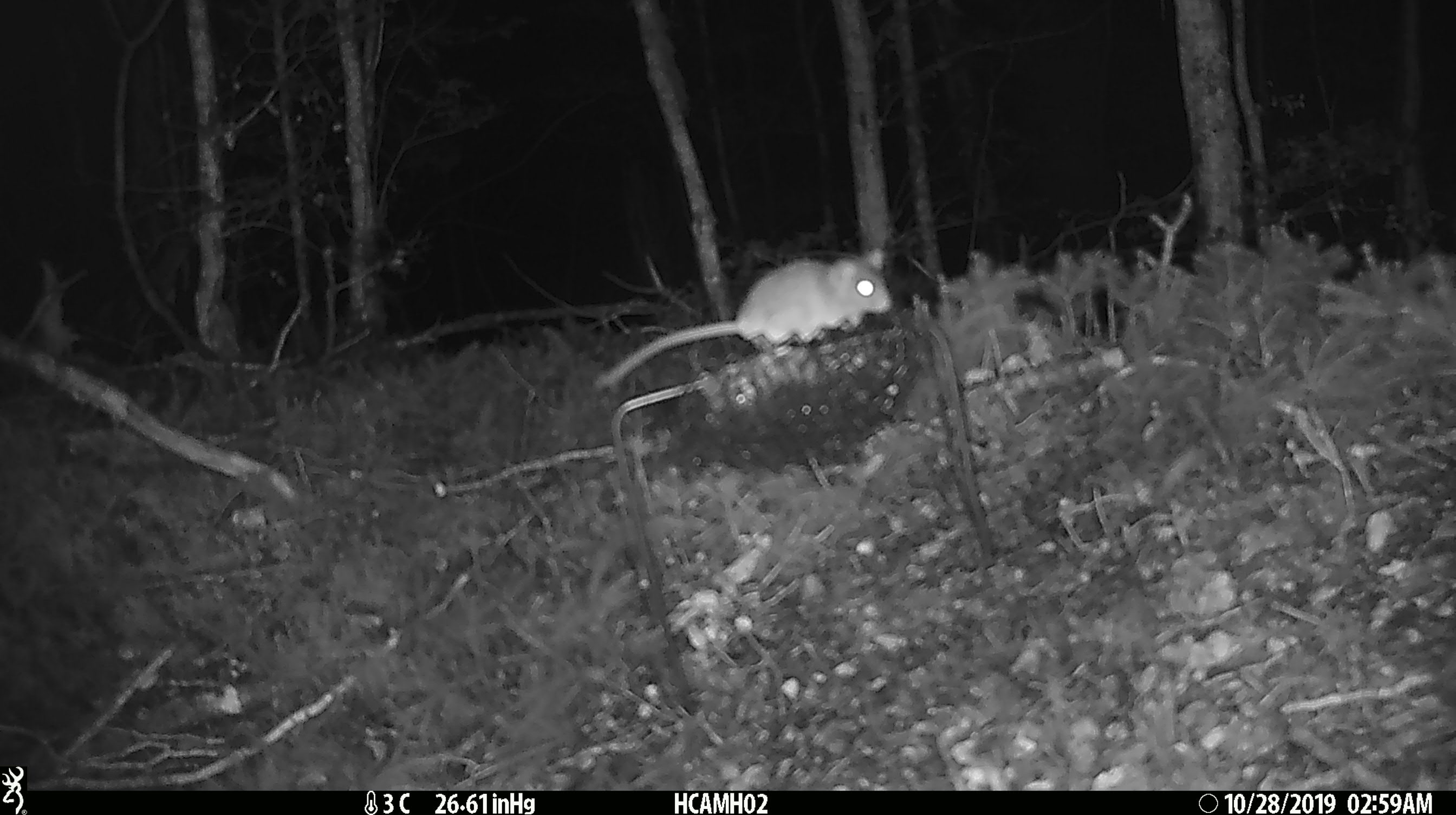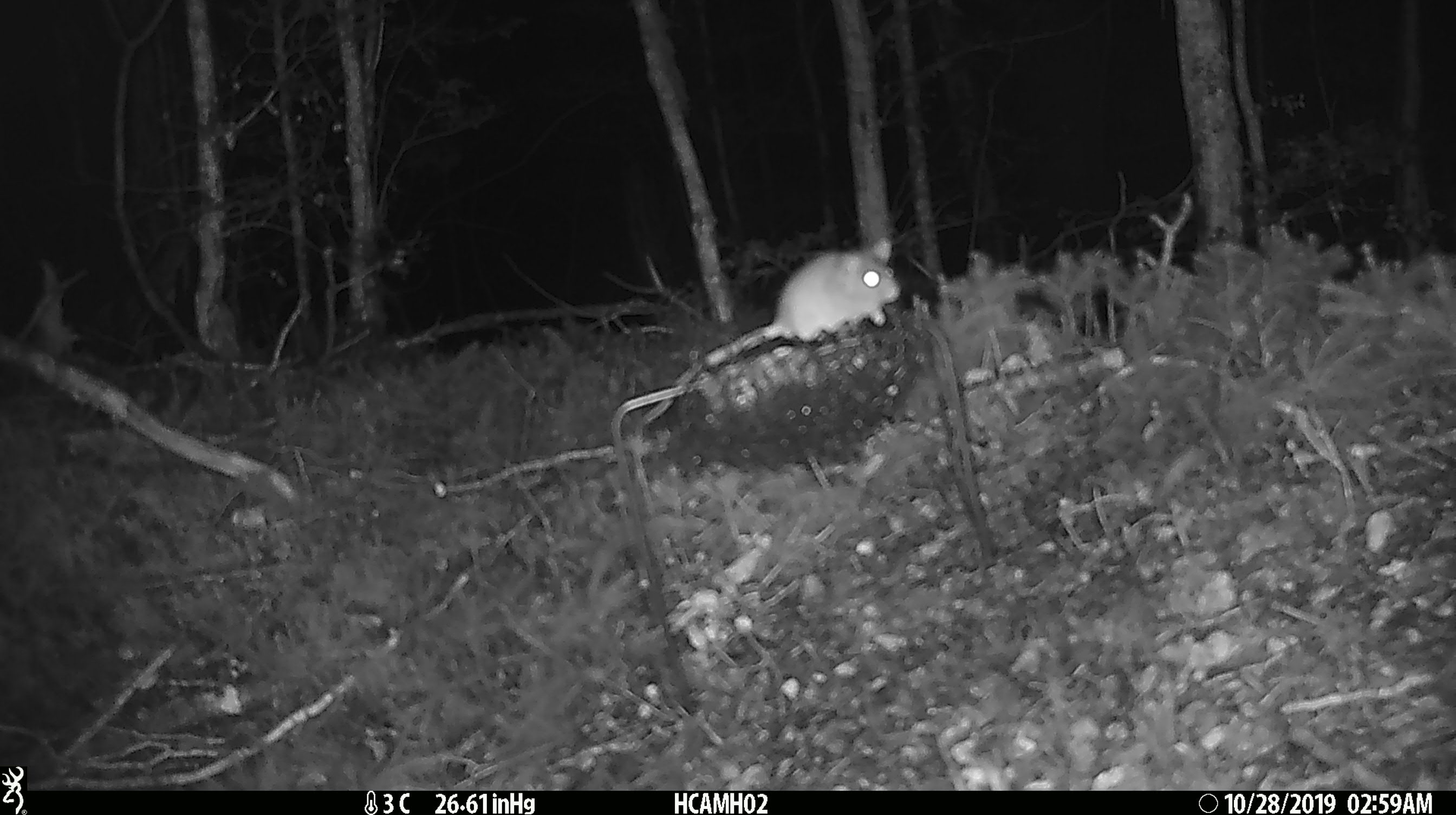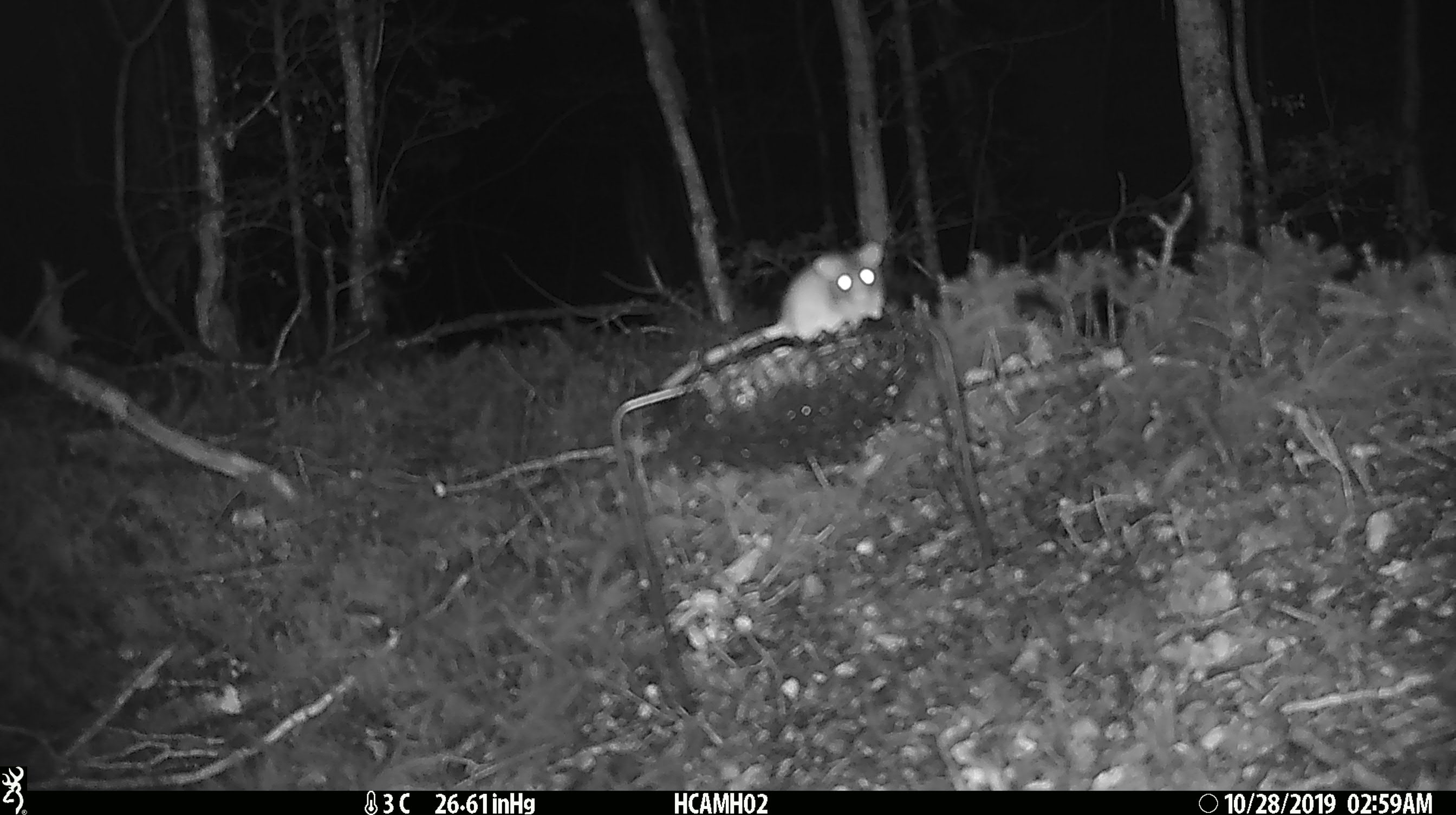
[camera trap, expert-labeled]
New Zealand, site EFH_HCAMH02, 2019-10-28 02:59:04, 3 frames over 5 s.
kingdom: Animalia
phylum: Chordata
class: Mammalia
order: Rodentia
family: Muridae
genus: Mus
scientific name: Mus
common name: mouse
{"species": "mouse (Mus)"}